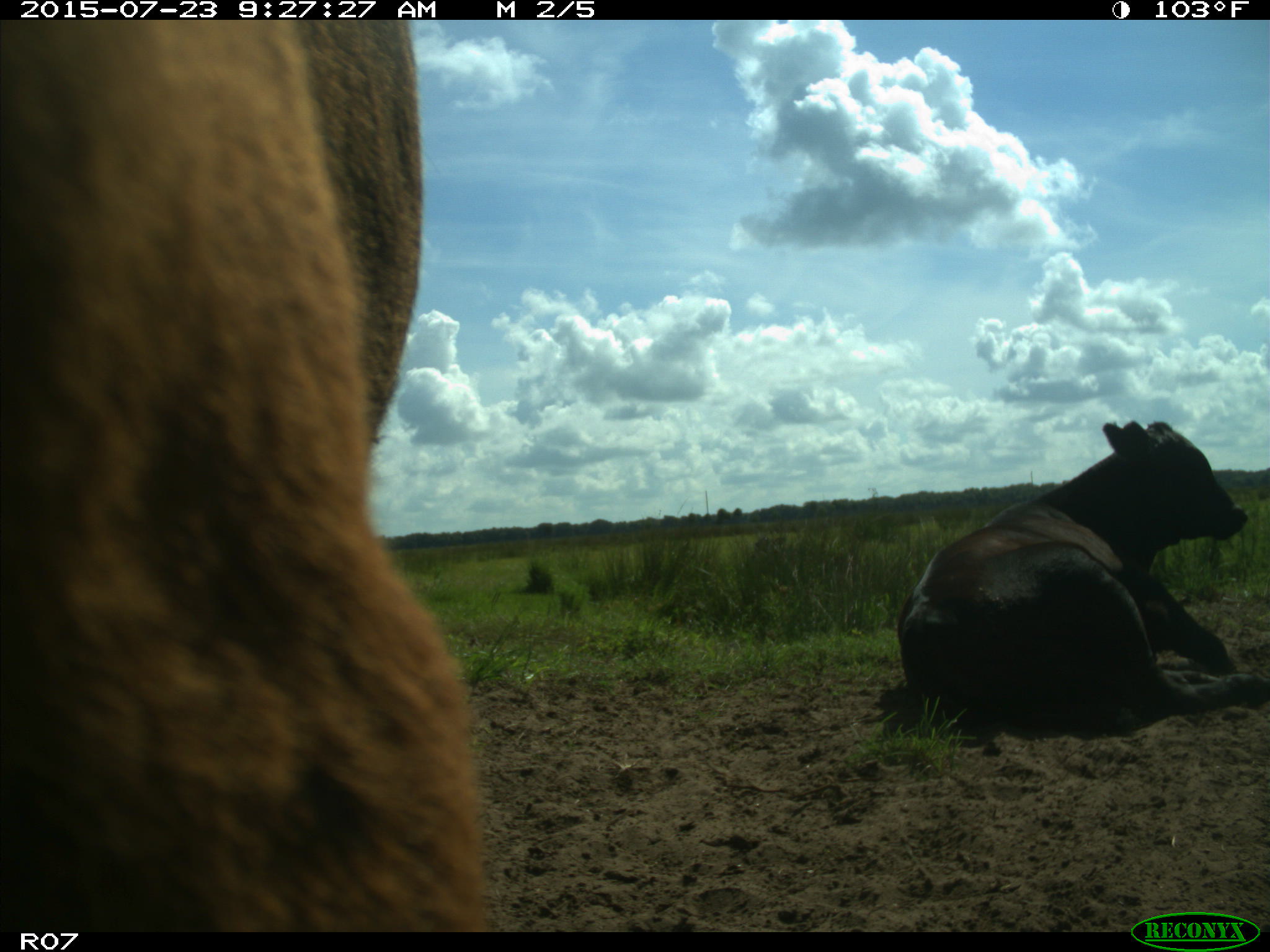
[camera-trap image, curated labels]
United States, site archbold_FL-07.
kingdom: Animalia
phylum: Chordata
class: Mammalia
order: Artiodactyla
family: Bovidae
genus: Bos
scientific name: Bos taurus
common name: domestic cow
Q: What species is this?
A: Bos taurus (domestic cow).